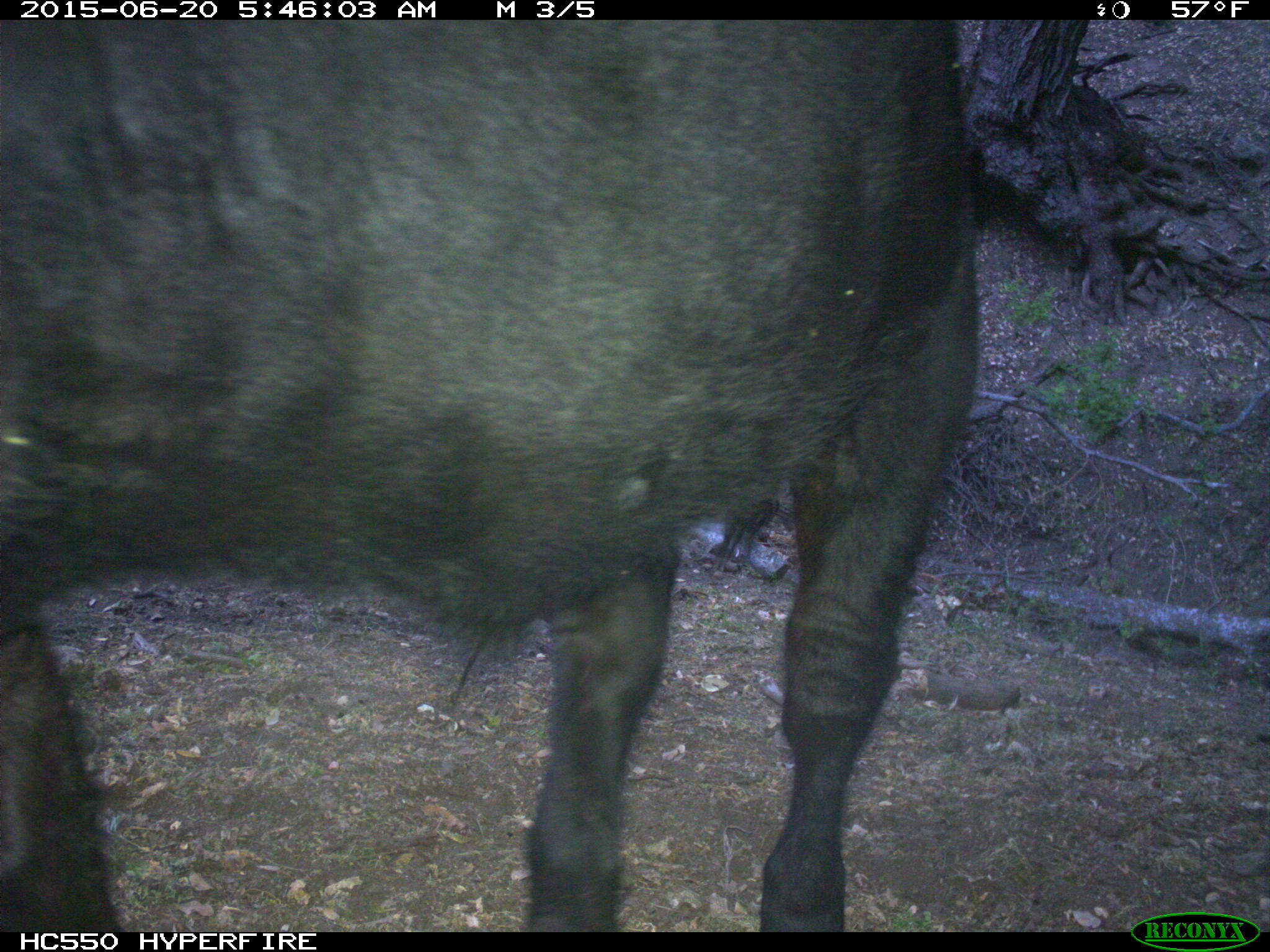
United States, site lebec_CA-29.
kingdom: Animalia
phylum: Chordata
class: Mammalia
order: Artiodactyla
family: Bovidae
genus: Bos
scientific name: Bos taurus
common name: domestic cow